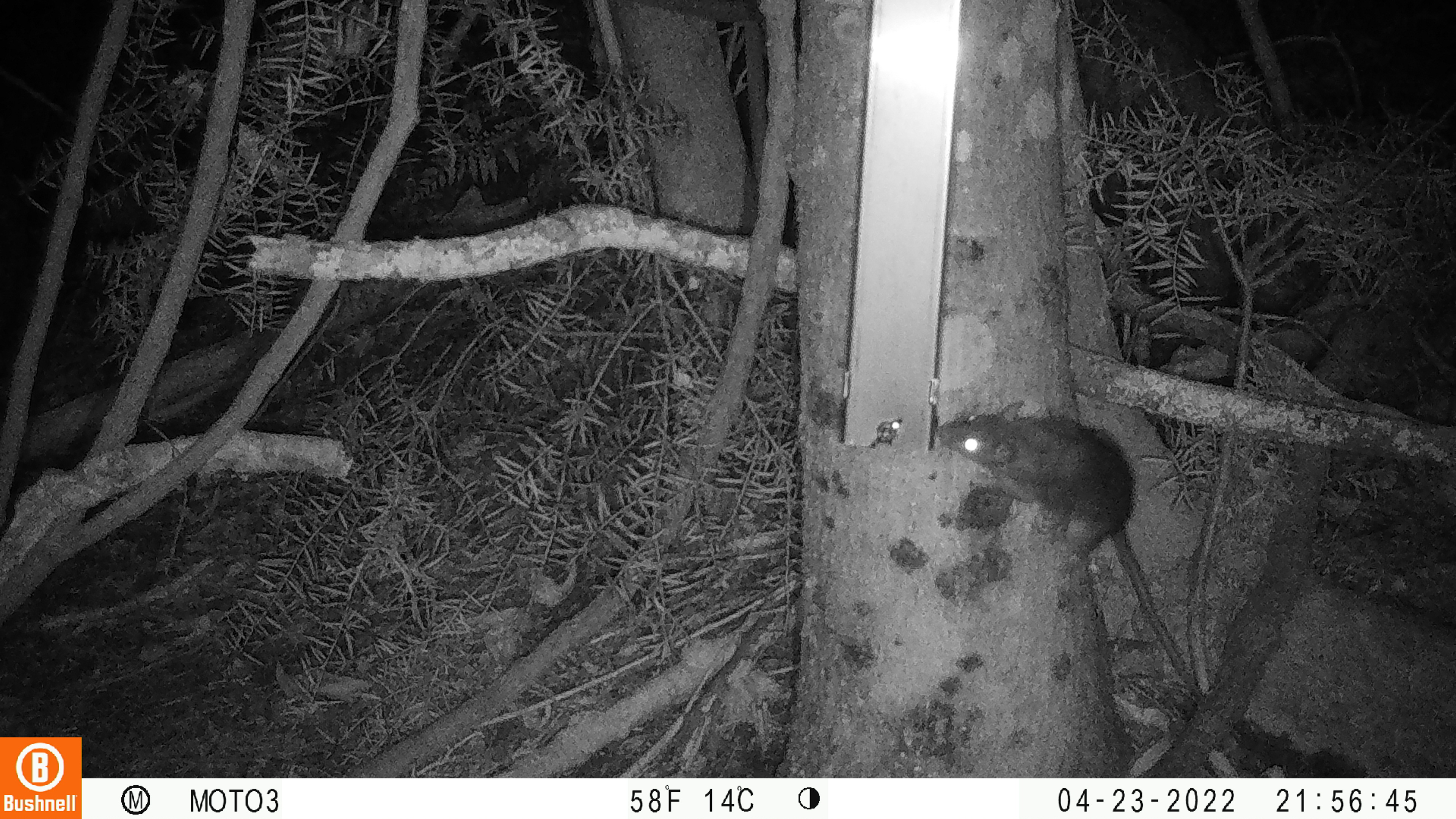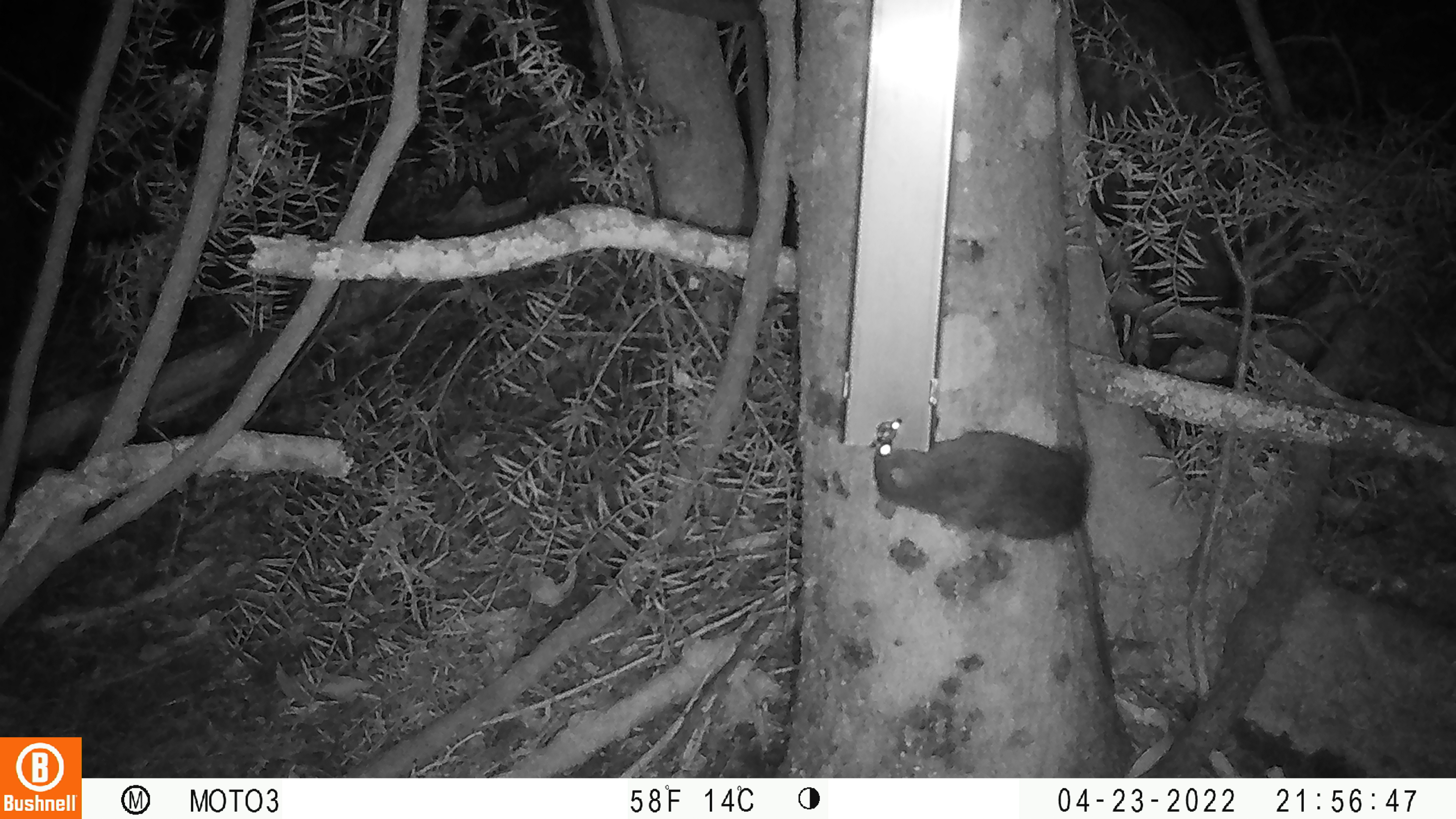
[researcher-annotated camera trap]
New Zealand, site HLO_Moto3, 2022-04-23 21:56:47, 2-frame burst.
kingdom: Animalia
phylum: Chordata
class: Mammalia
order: Rodentia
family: Muridae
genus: Rattus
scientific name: Rattus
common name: rat